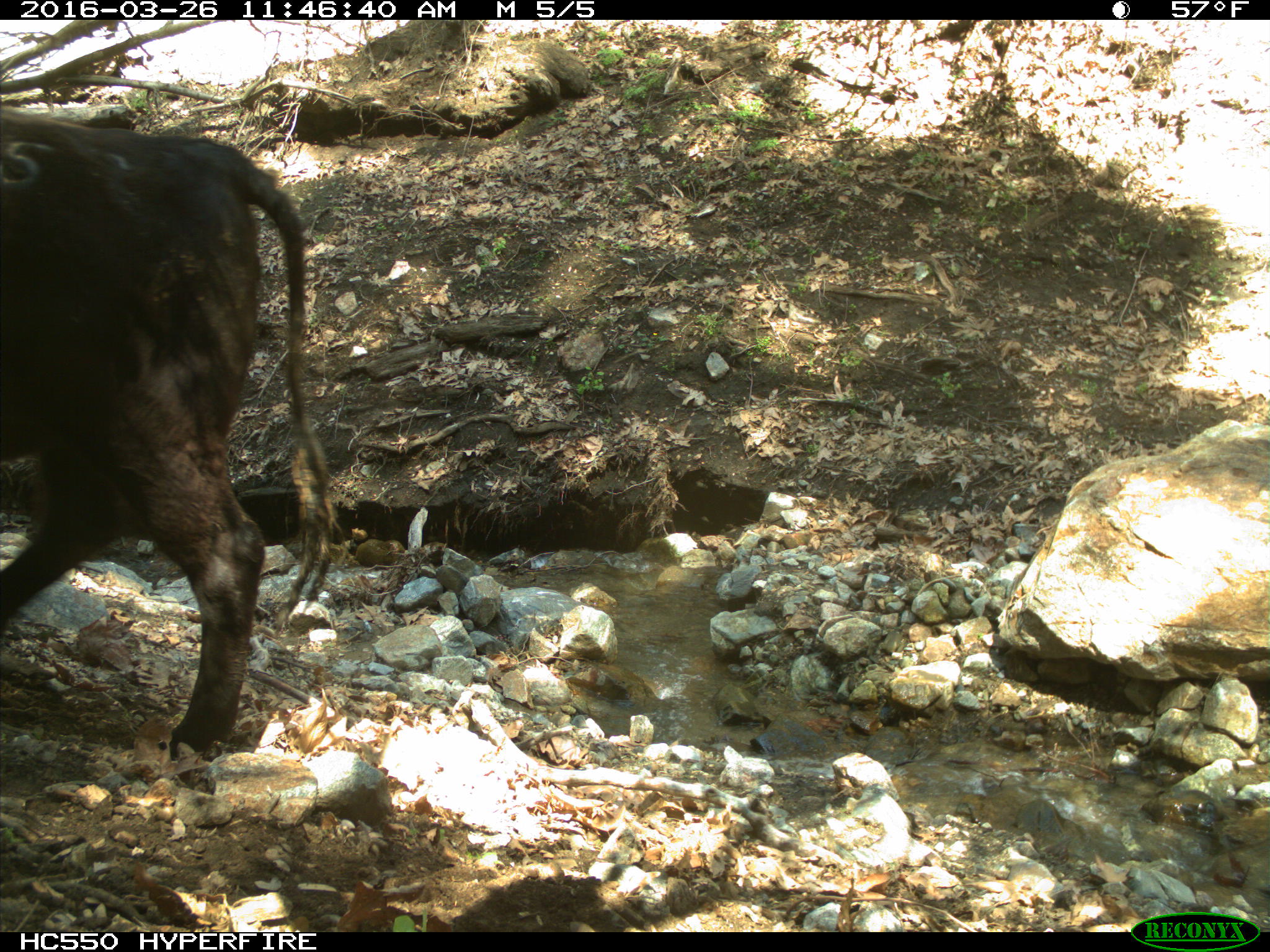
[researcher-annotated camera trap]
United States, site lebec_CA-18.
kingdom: Animalia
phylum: Chordata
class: Mammalia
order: Artiodactyla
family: Bovidae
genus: Bos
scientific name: Bos taurus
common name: domestic cow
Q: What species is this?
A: Bos taurus (domestic cow).